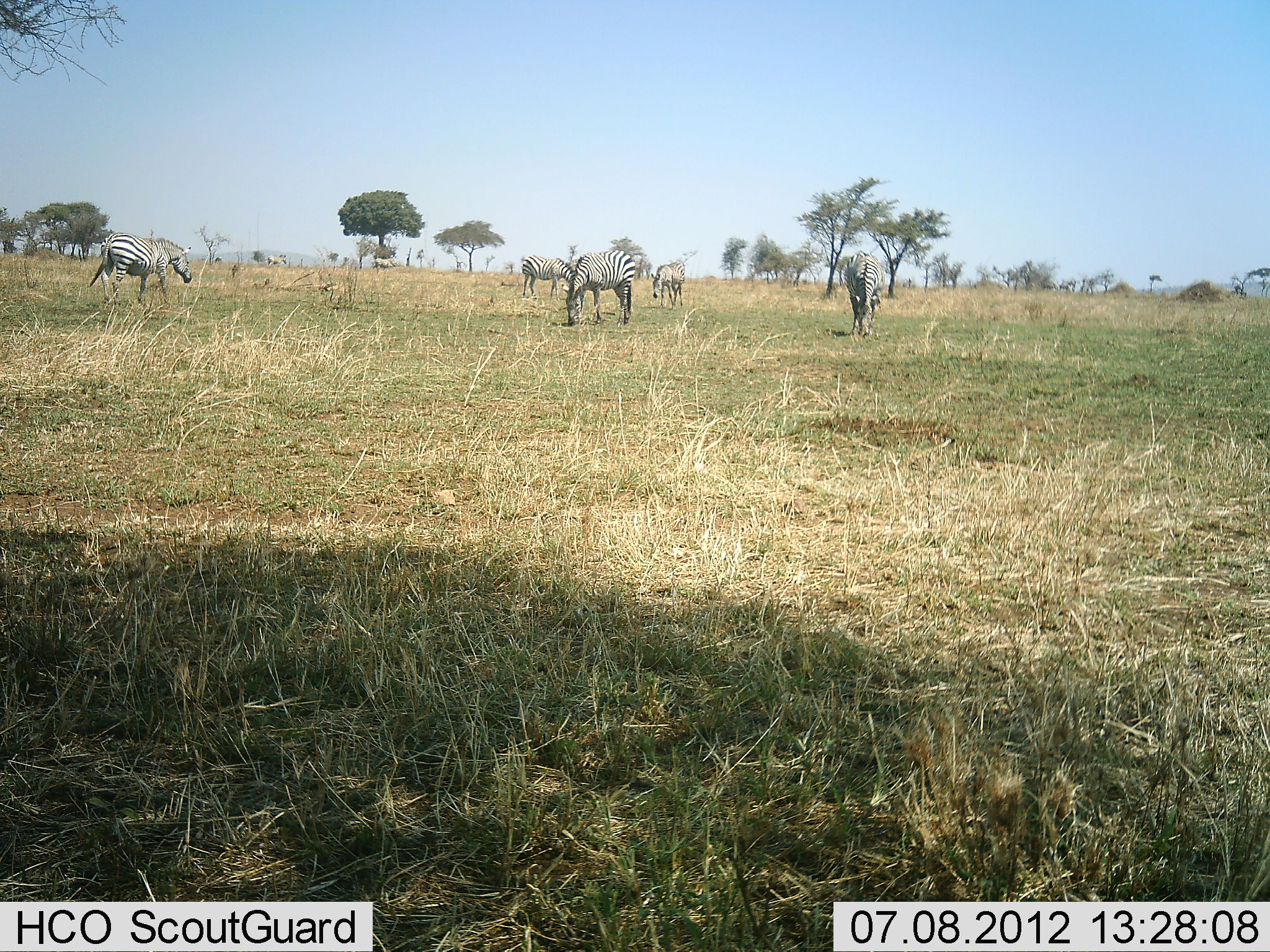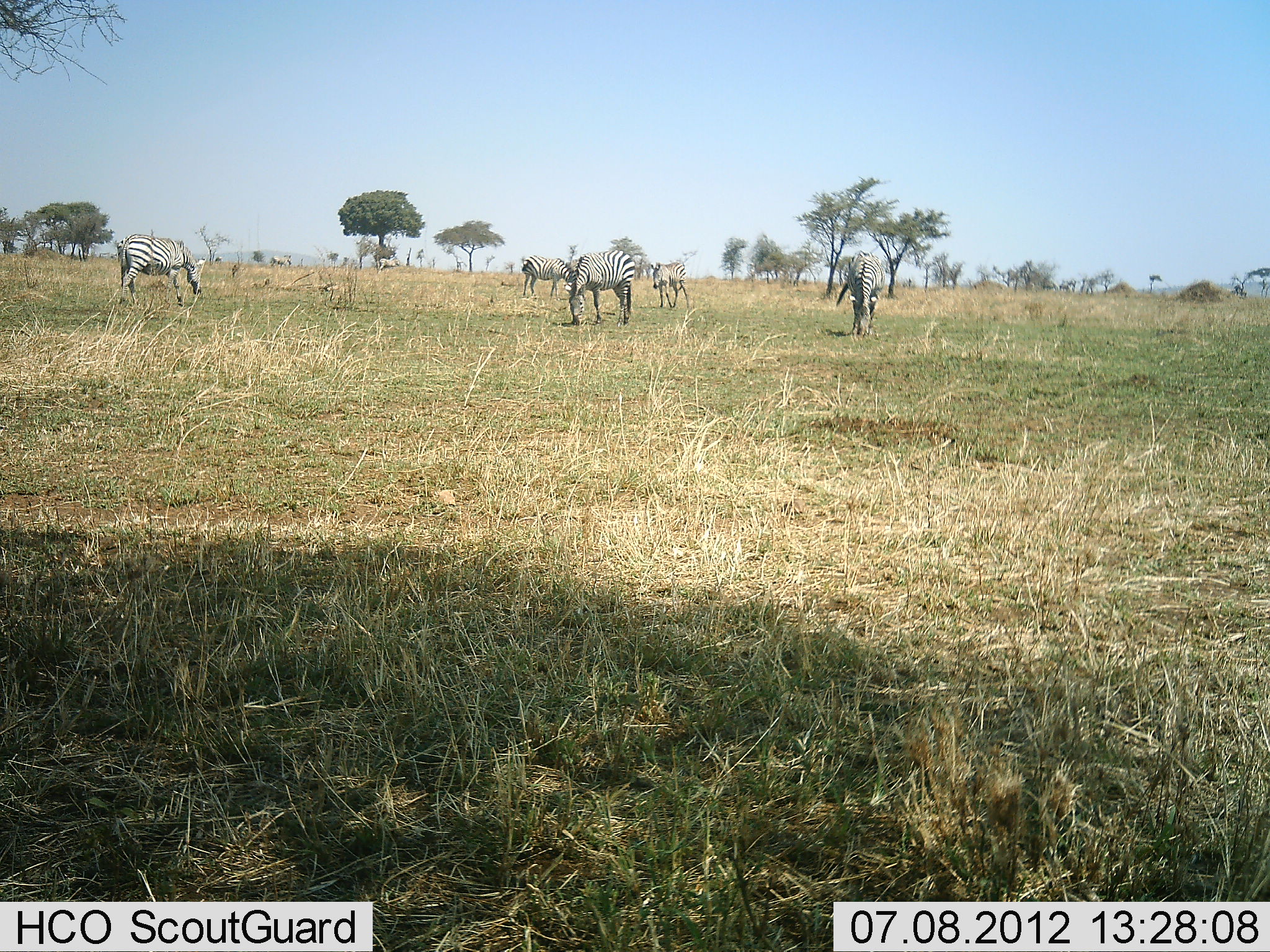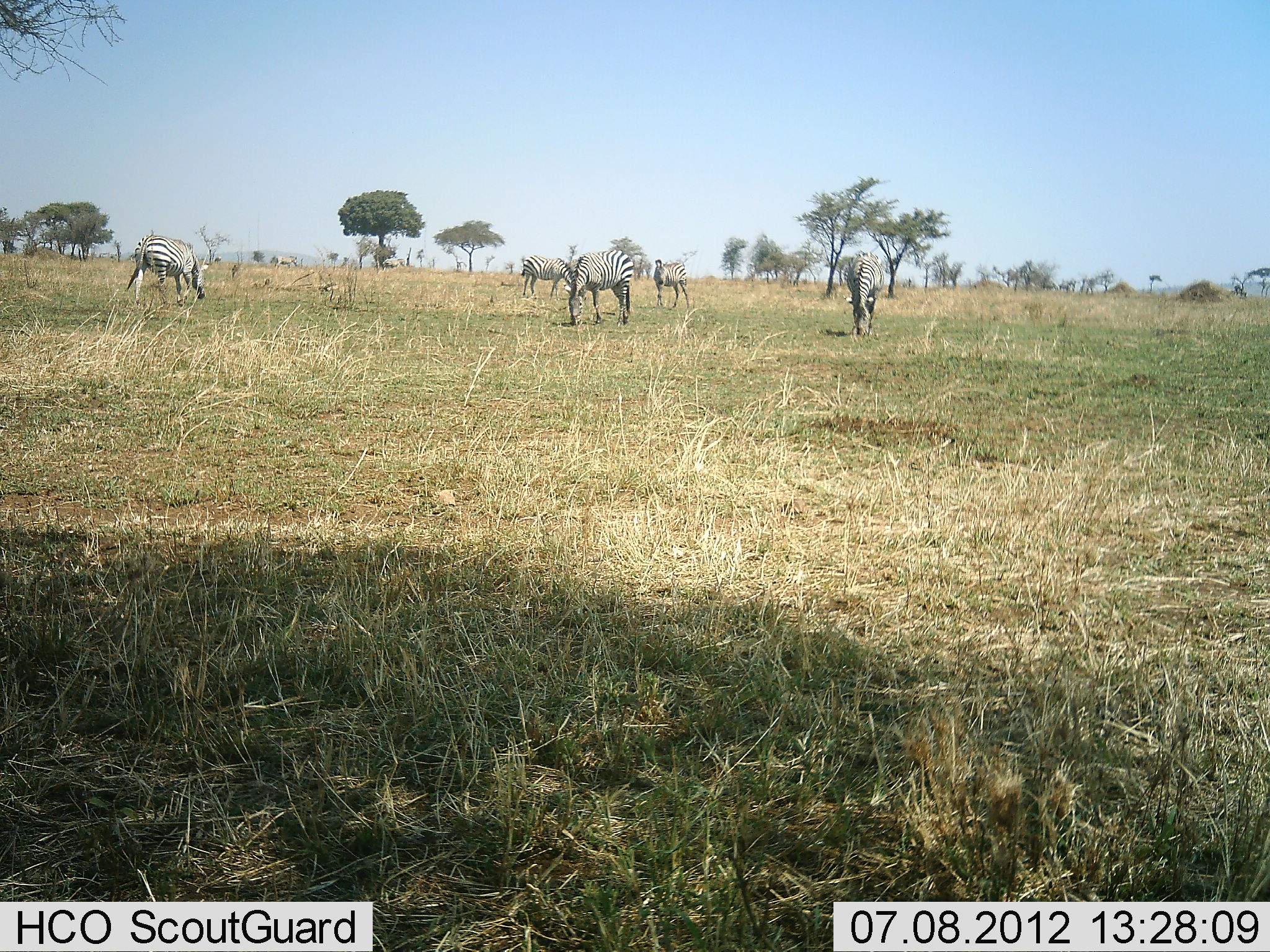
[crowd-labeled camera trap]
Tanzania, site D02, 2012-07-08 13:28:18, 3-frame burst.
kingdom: Animalia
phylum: Chordata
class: Mammalia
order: Perissodactyla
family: Equidae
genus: Equus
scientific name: Equus quagga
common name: plains zebra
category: zebra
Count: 6.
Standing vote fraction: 60%.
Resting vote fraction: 0%.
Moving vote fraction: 30%.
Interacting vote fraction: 0%.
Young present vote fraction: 10%.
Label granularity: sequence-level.